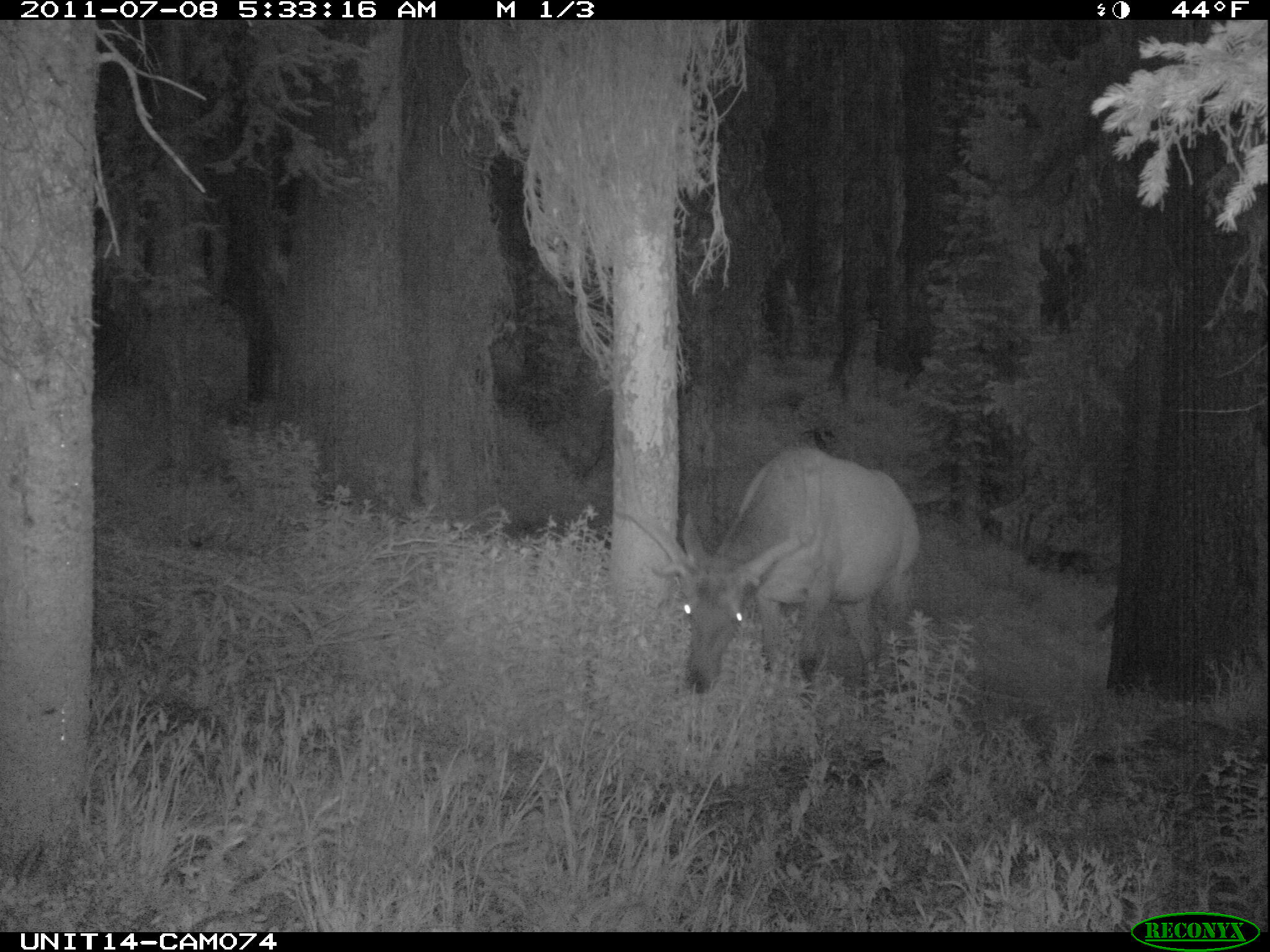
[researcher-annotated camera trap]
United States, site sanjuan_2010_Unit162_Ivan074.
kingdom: Animalia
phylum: Chordata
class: Mammalia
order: Artiodactyla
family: Cervidae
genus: Cervus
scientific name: Cervus elaphus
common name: red deer